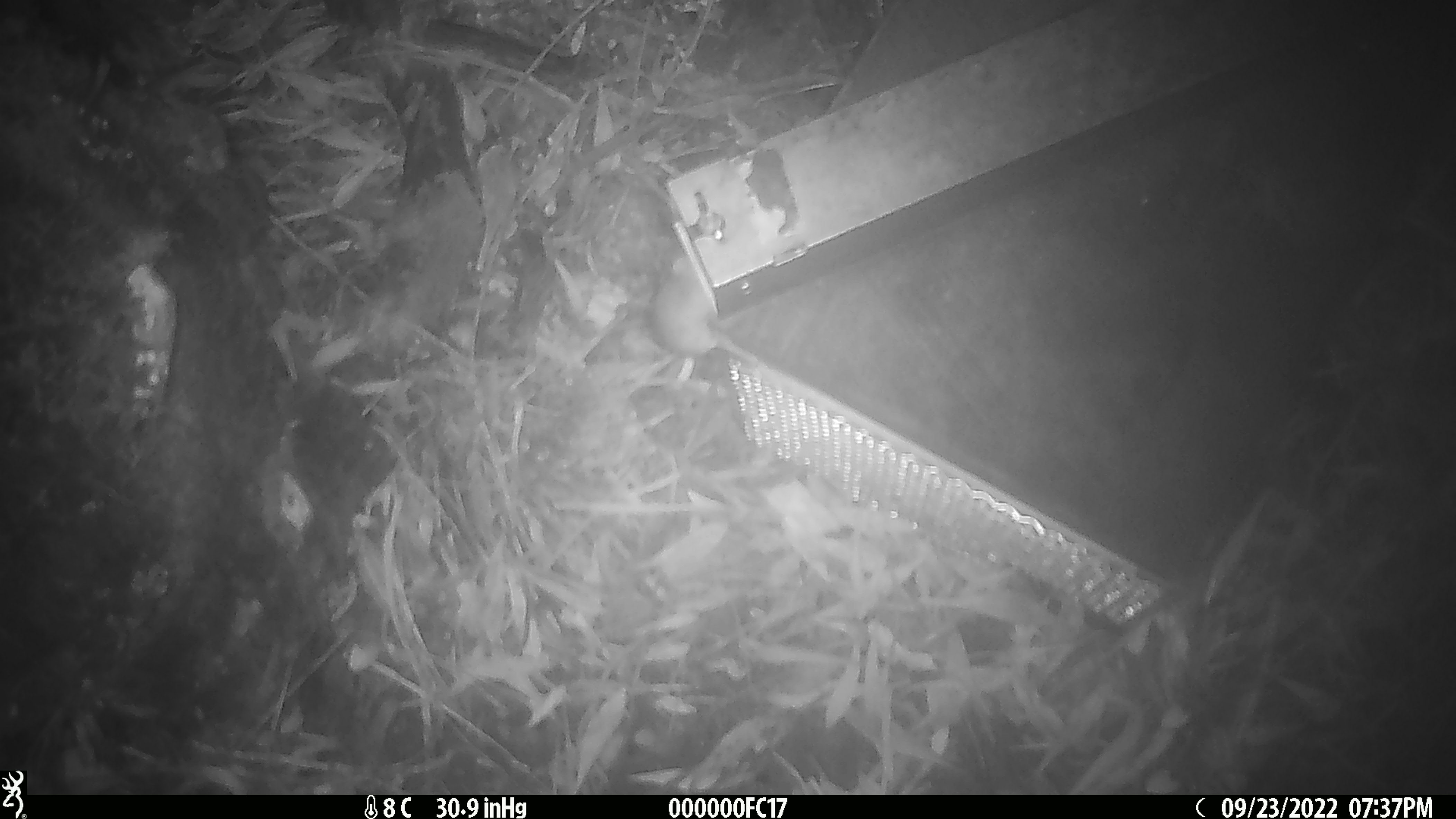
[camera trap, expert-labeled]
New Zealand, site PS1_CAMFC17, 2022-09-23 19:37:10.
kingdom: Animalia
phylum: Chordata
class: Mammalia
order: Rodentia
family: Muridae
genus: Mus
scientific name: Mus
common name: mouse